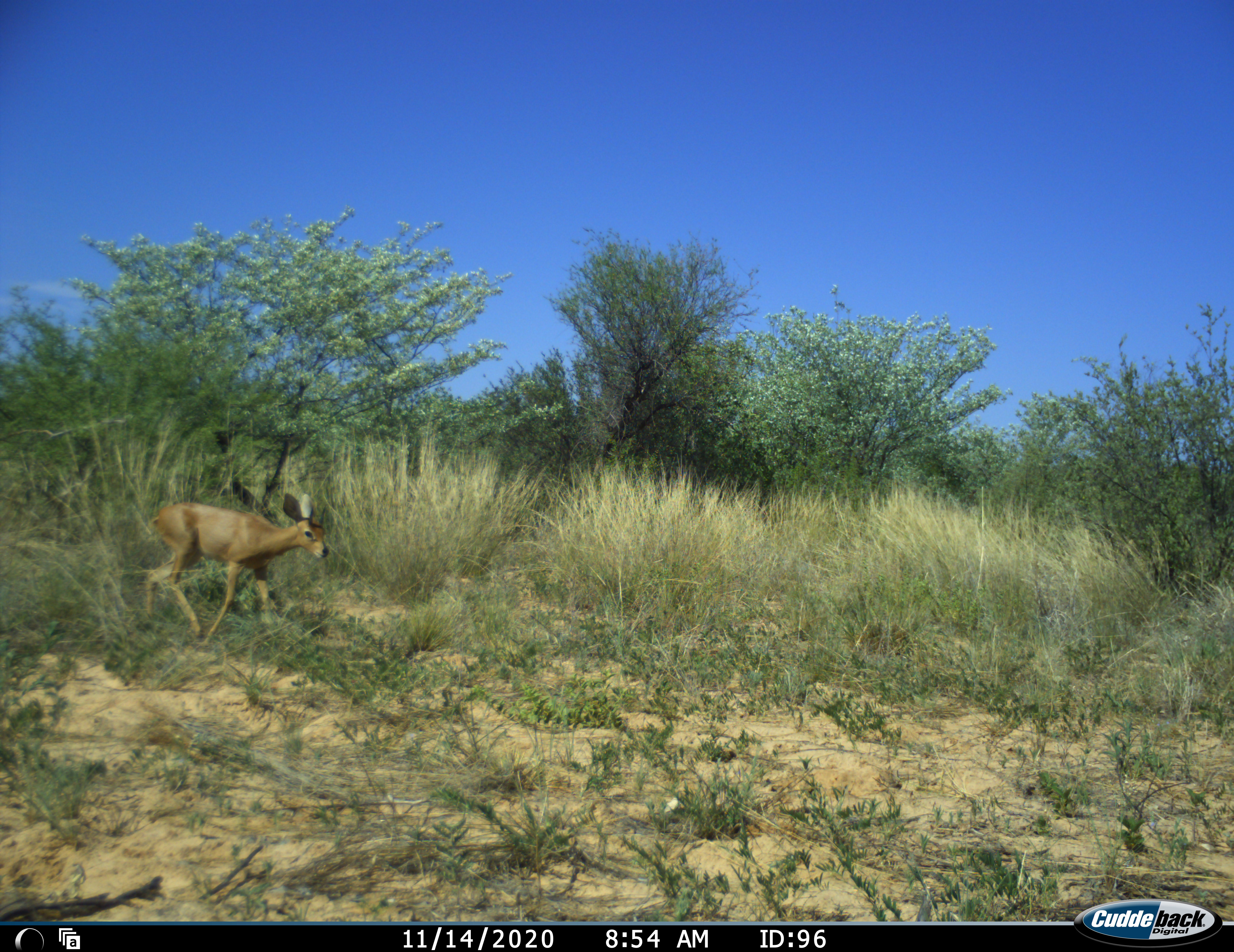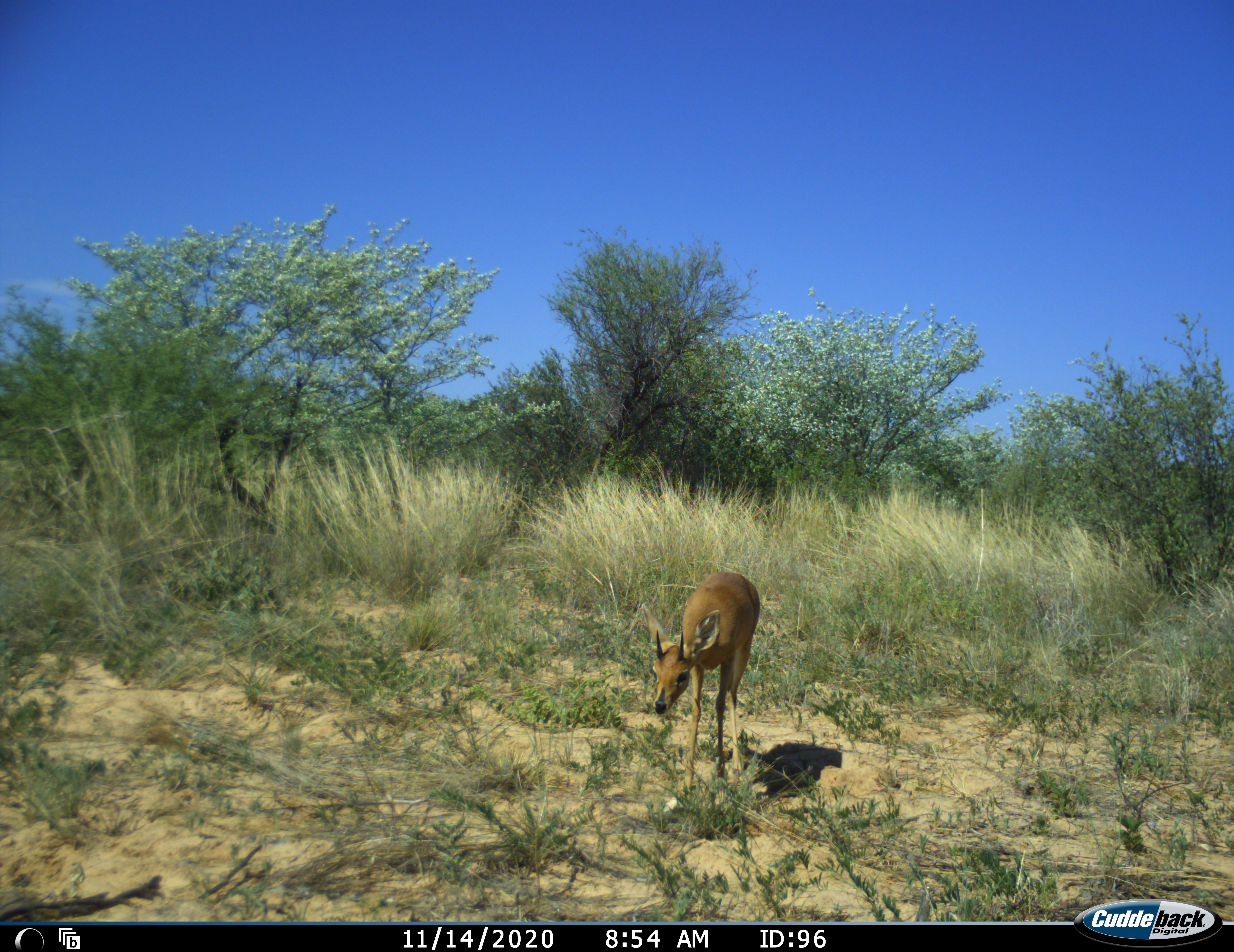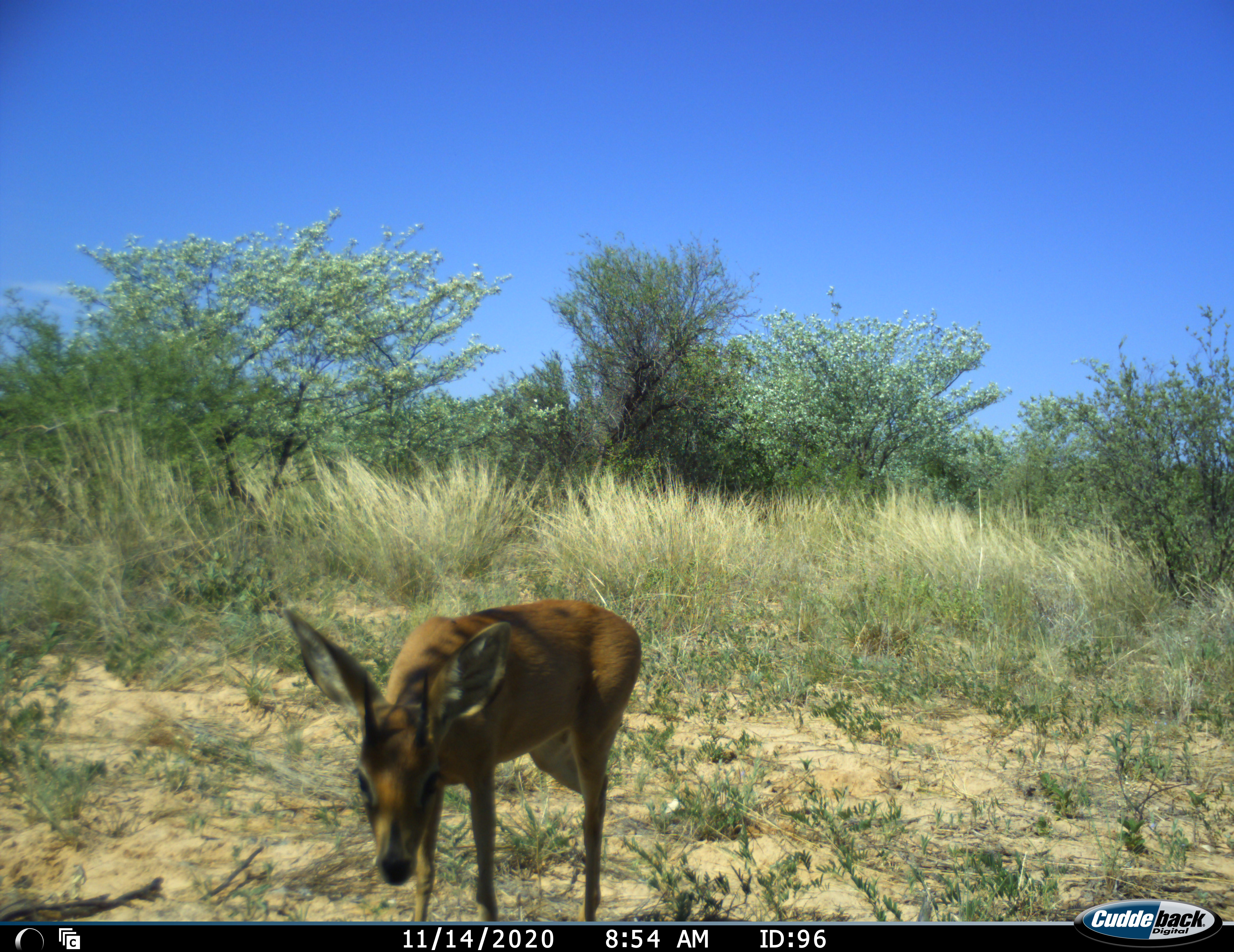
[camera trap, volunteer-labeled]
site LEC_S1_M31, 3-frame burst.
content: unidentified animal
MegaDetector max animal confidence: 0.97